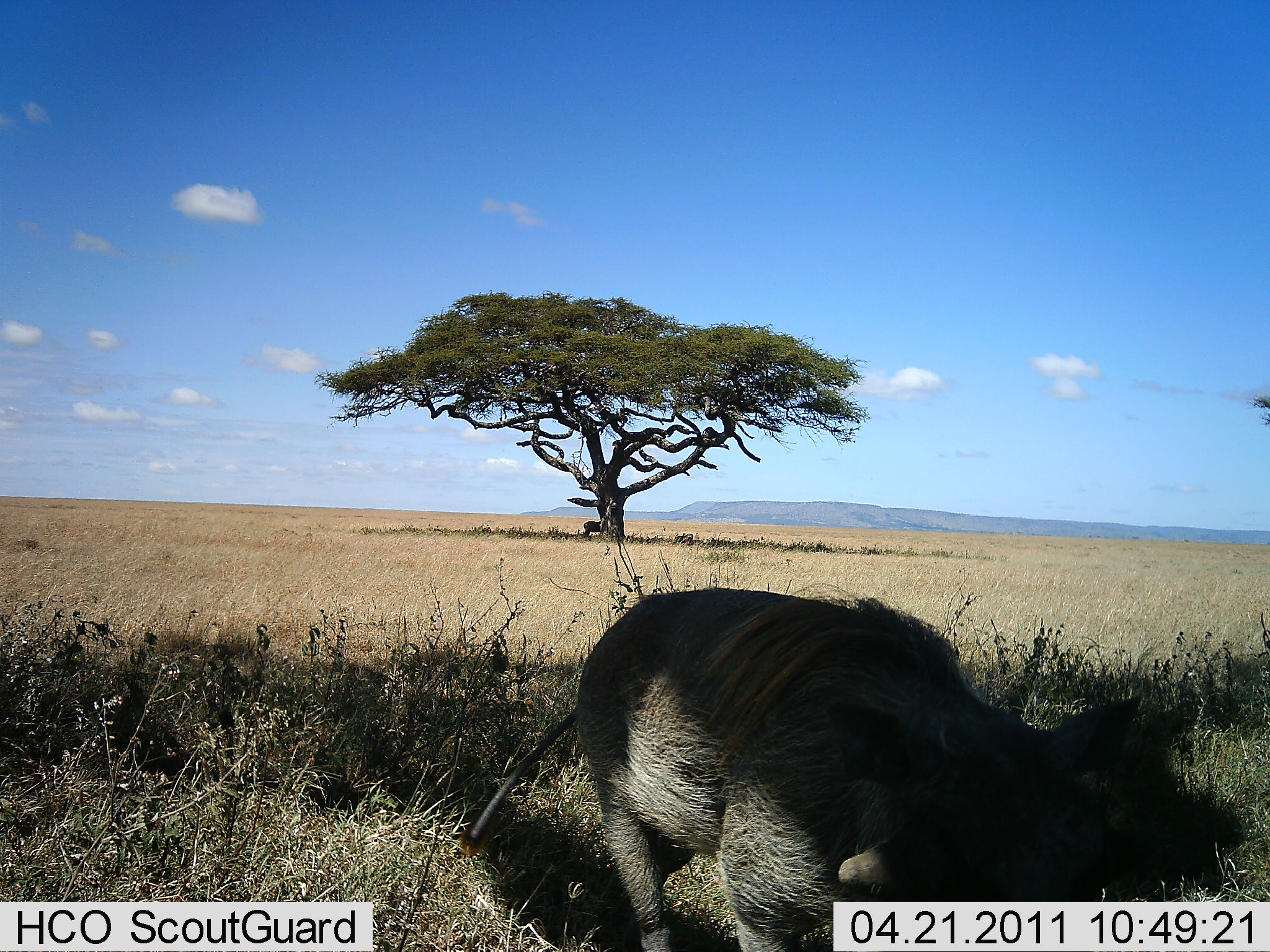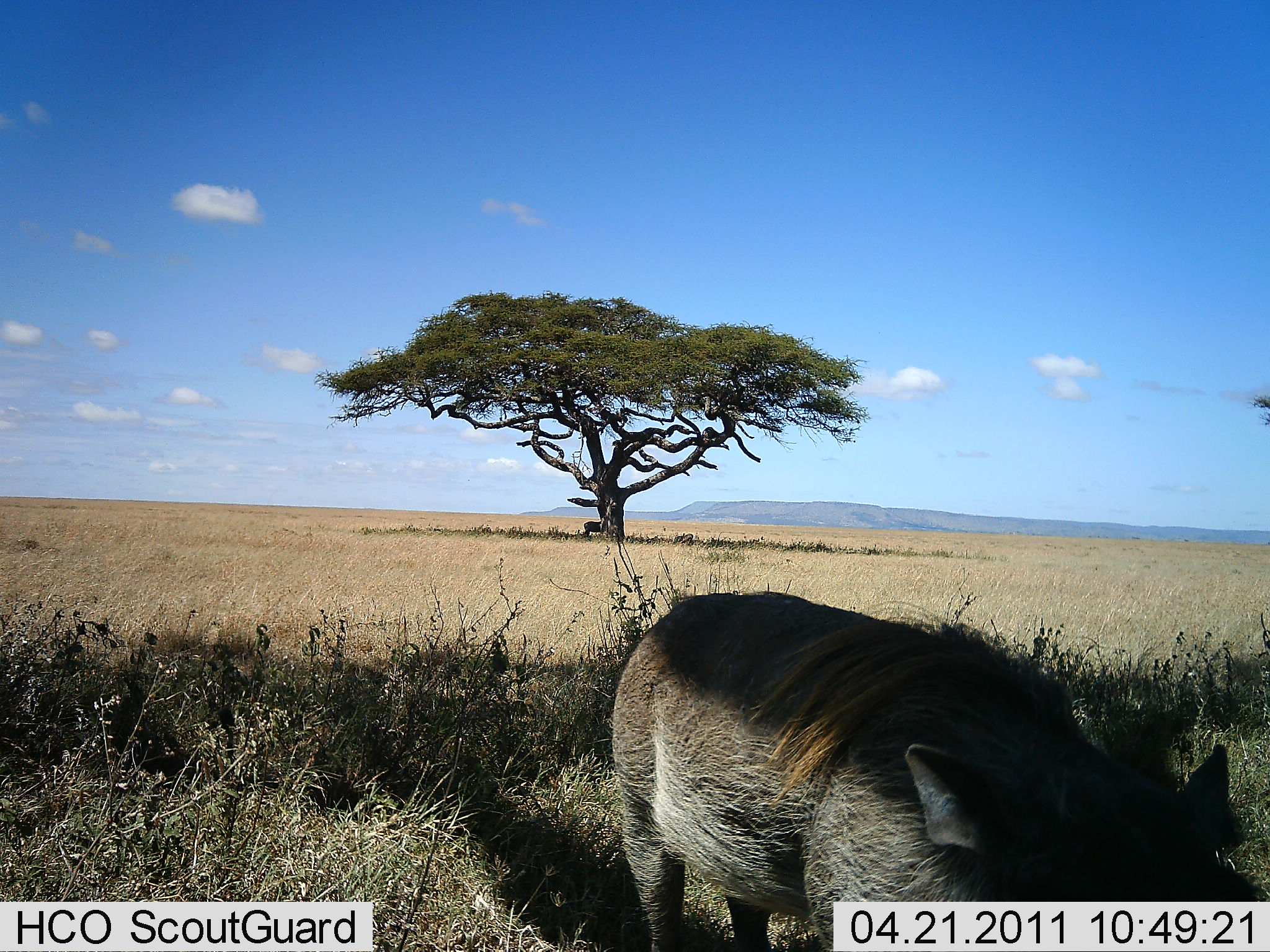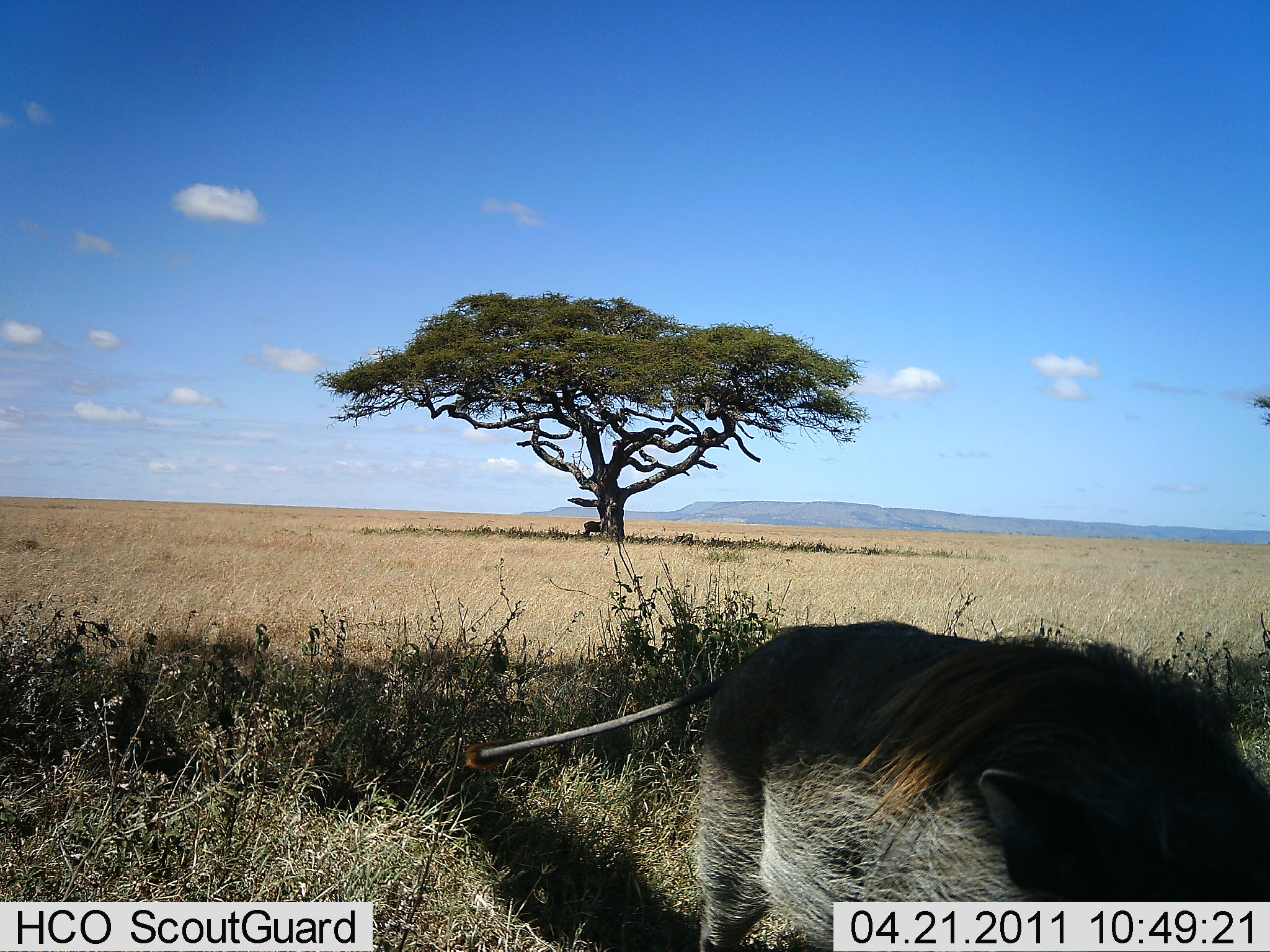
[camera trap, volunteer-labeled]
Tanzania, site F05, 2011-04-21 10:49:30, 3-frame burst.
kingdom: Animalia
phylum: Chordata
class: Mammalia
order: Artiodactyla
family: Suidae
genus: Phacochoerus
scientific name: Phacochoerus africanus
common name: warthog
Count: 1.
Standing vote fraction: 9%.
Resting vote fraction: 0%.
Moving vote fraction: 64%.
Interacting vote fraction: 18%.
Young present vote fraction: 0%.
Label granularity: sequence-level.